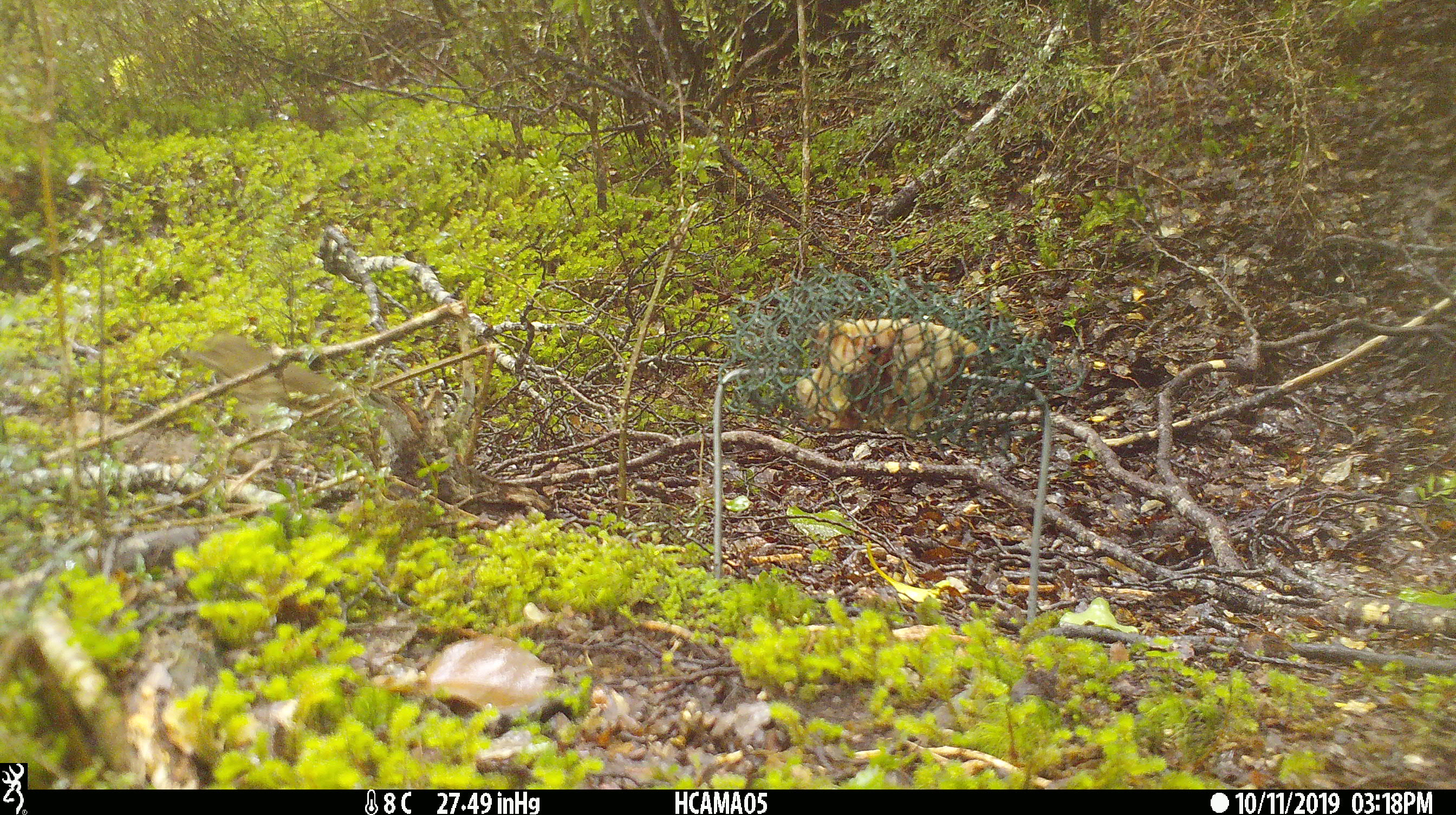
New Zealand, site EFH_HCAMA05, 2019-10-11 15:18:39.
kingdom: Animalia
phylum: Chordata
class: Aves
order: Passeriformes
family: Turdidae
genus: Turdus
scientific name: Turdus philomelos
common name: song thrush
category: thrush